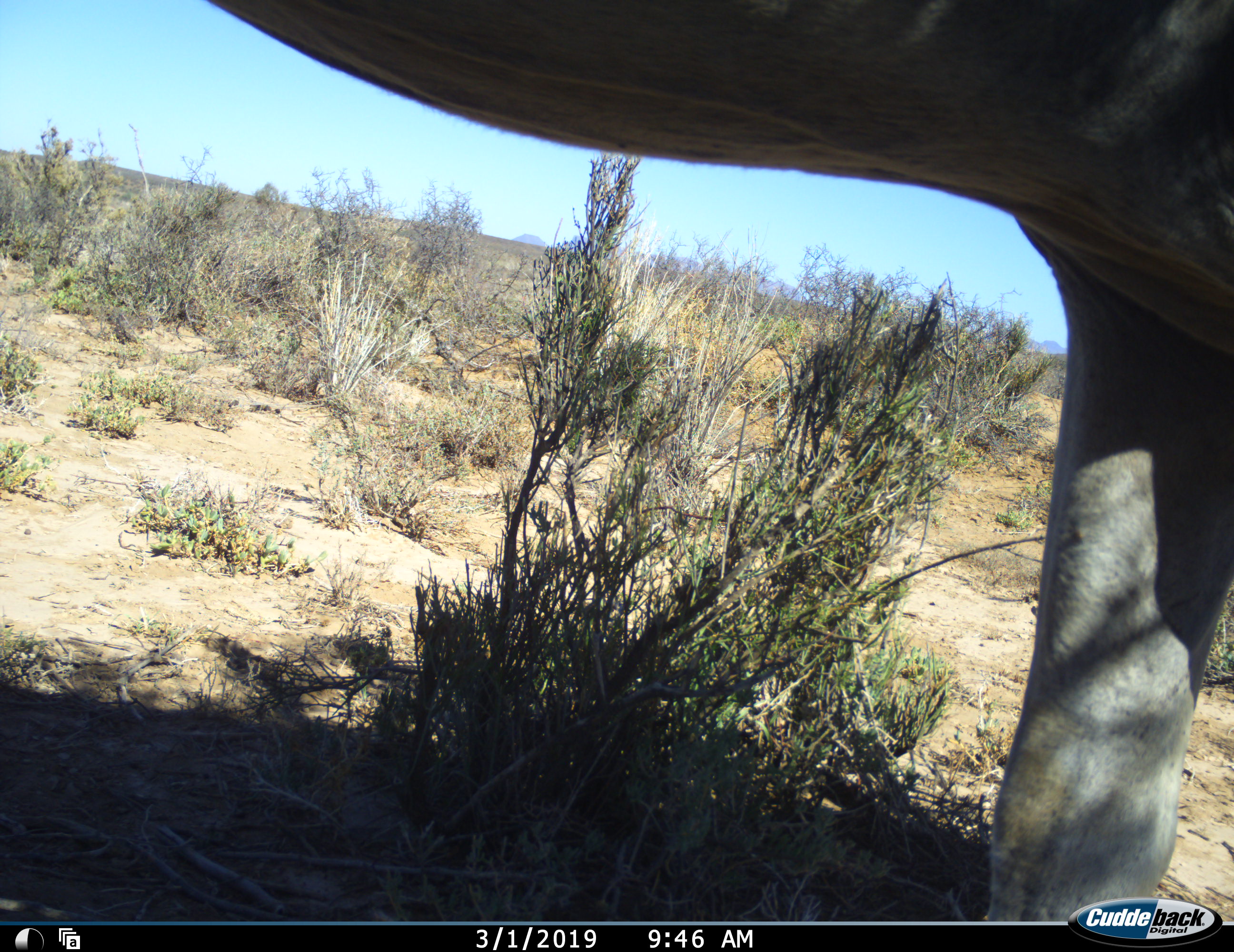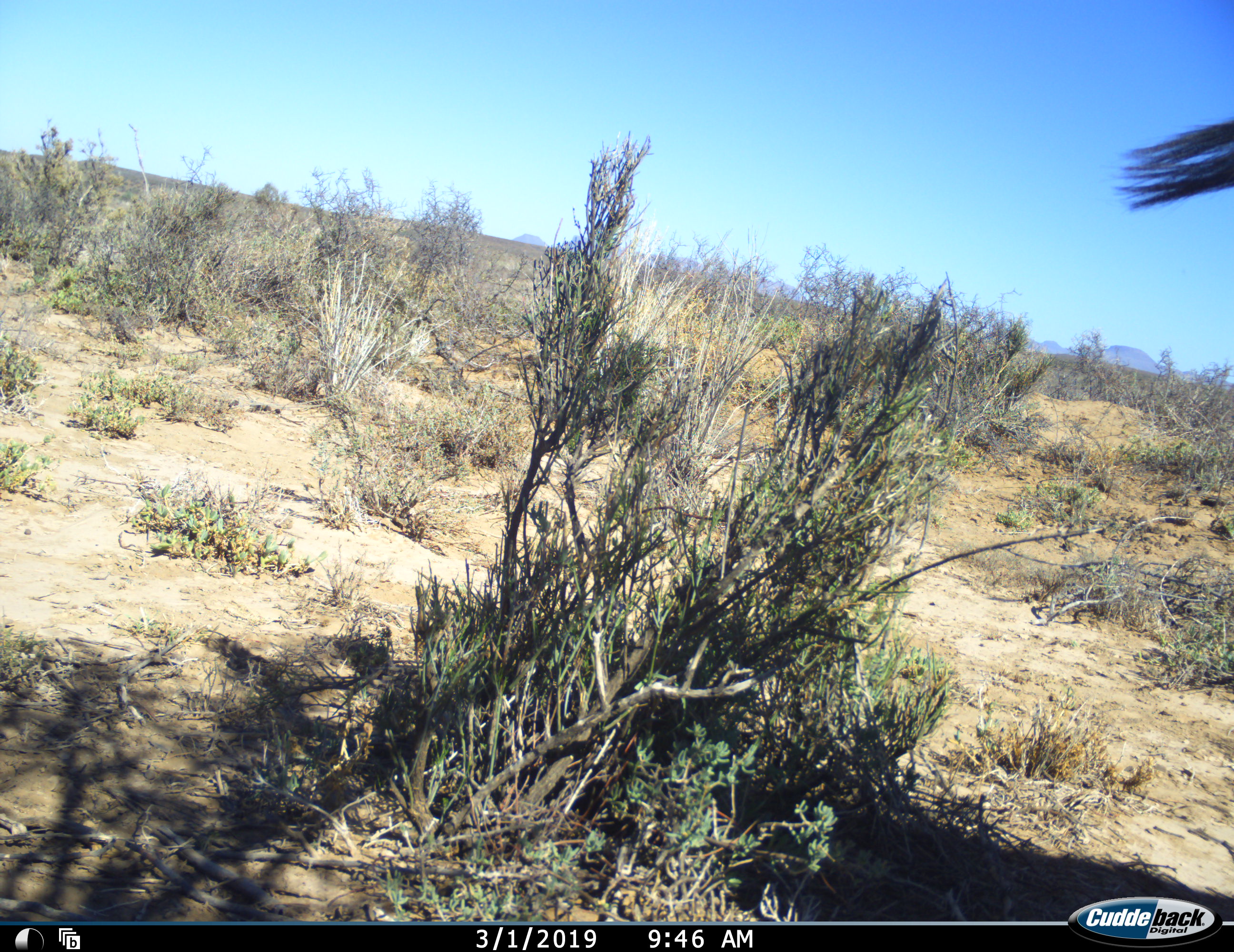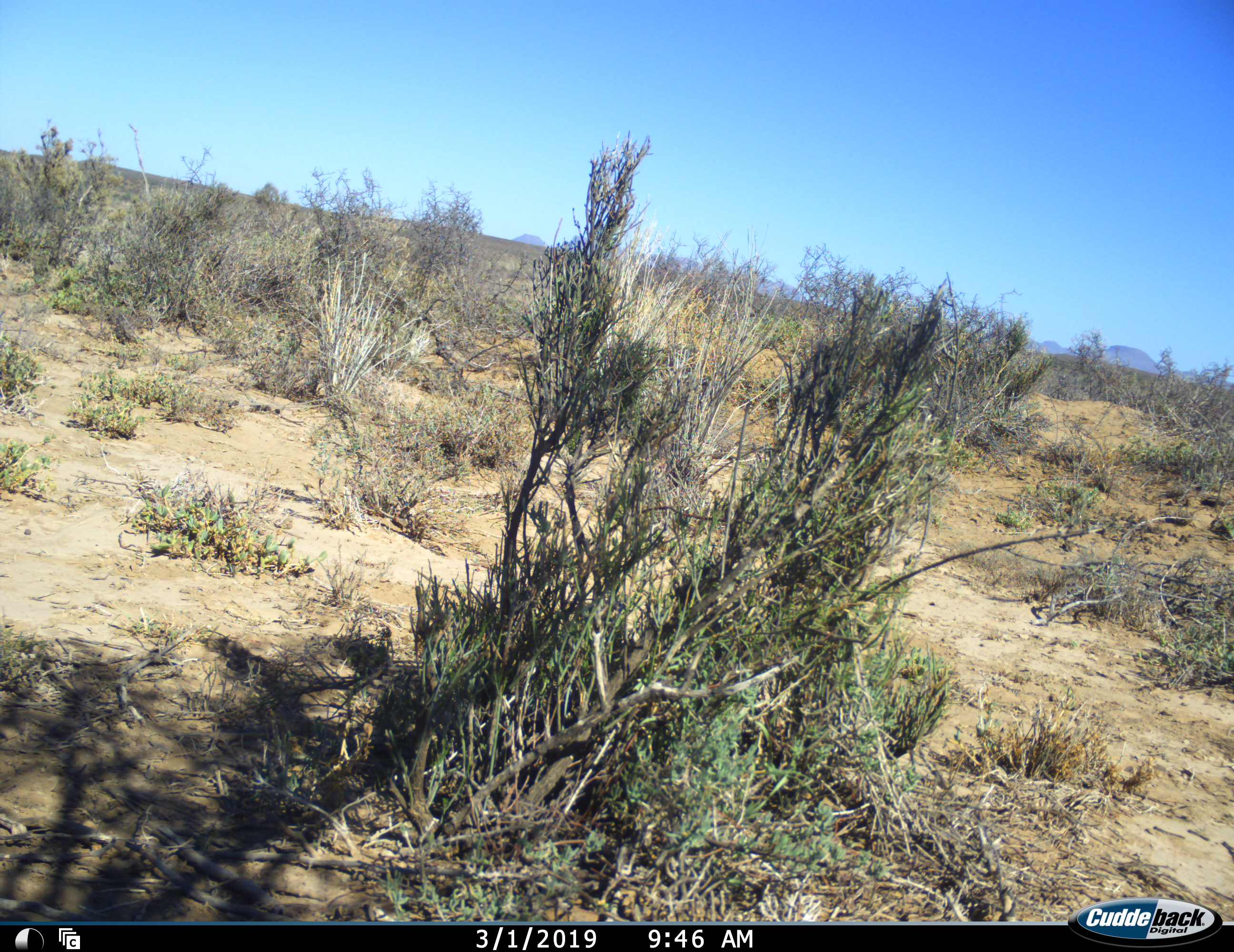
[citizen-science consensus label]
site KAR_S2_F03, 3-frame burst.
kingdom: Animalia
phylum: Chordata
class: Mammalia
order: Artiodactyla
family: Bovidae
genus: Tragelaphus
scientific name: Tragelaphus oryx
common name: eland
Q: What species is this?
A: Eland (Tragelaphus oryx).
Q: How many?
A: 1.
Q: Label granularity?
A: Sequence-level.